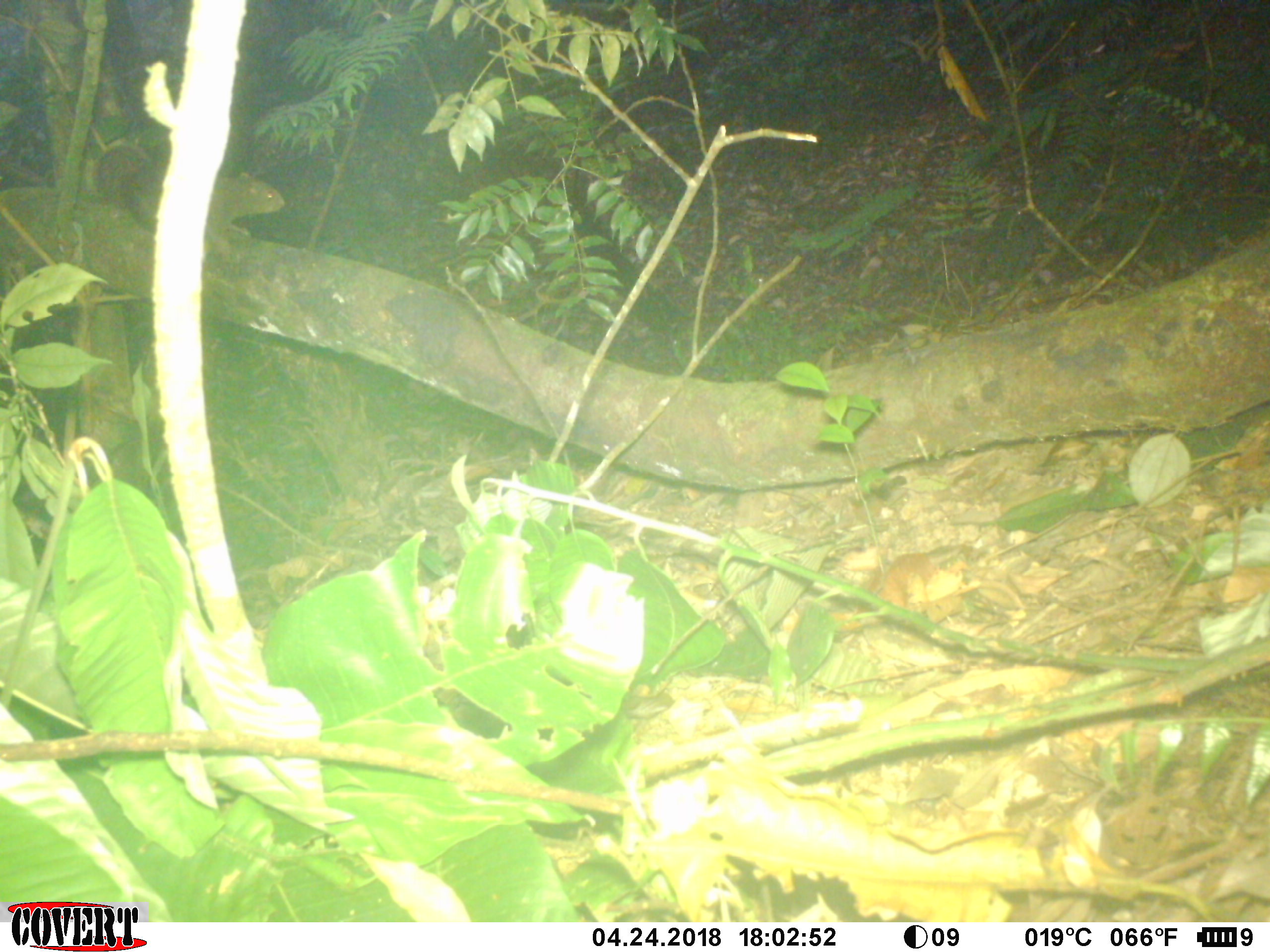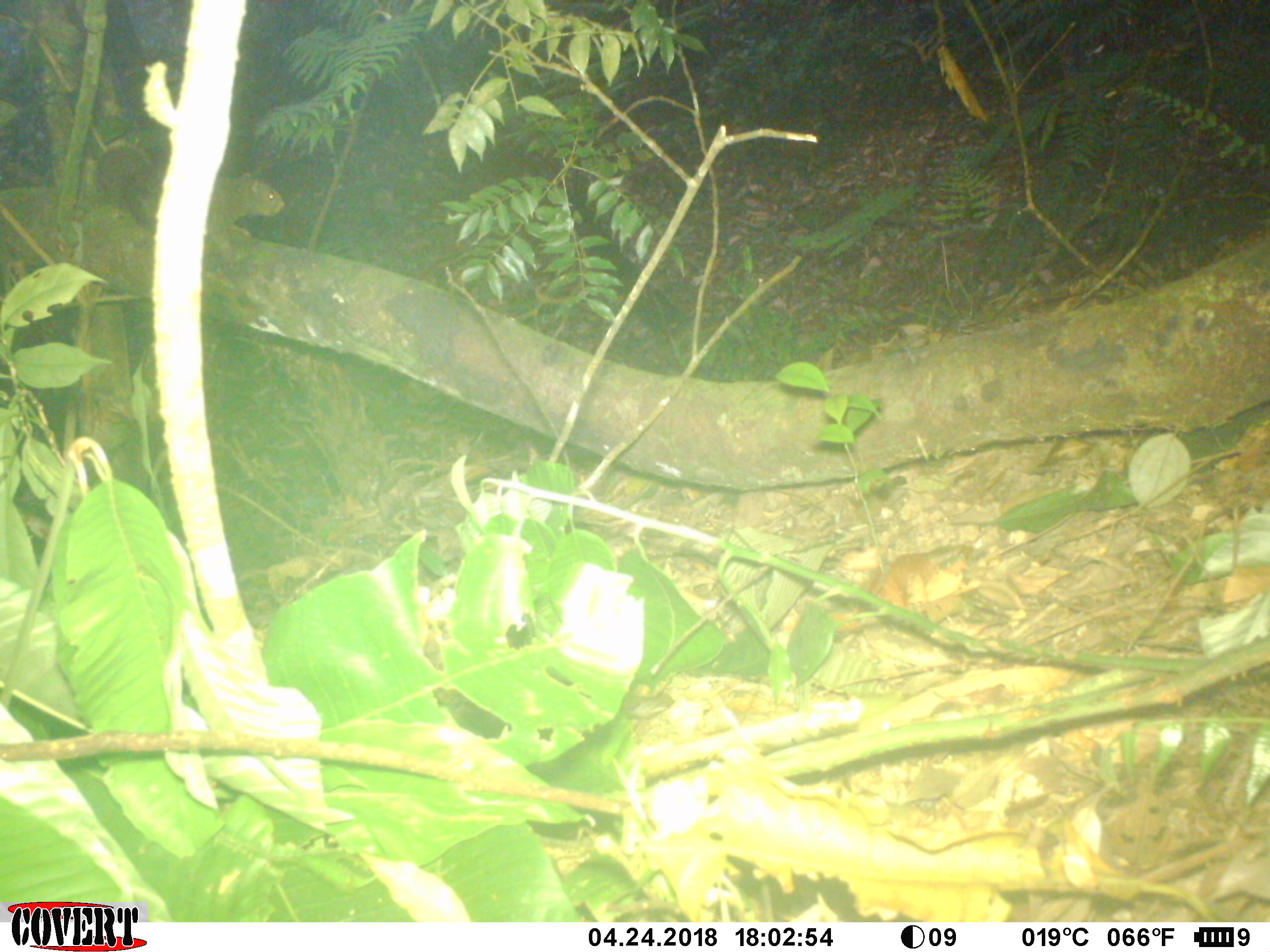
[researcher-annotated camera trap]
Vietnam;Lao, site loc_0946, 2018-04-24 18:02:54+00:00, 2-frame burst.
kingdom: Animalia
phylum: Chordata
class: Mammalia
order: Rodentia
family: Sciuridae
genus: Dremomys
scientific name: Dremomys rufigenis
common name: red-cheeked squirrel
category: red cheeked squirrel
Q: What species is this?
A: Red cheeked squirrel (red-cheeked squirrel) (Dremomys rufigenis).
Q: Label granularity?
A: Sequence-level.